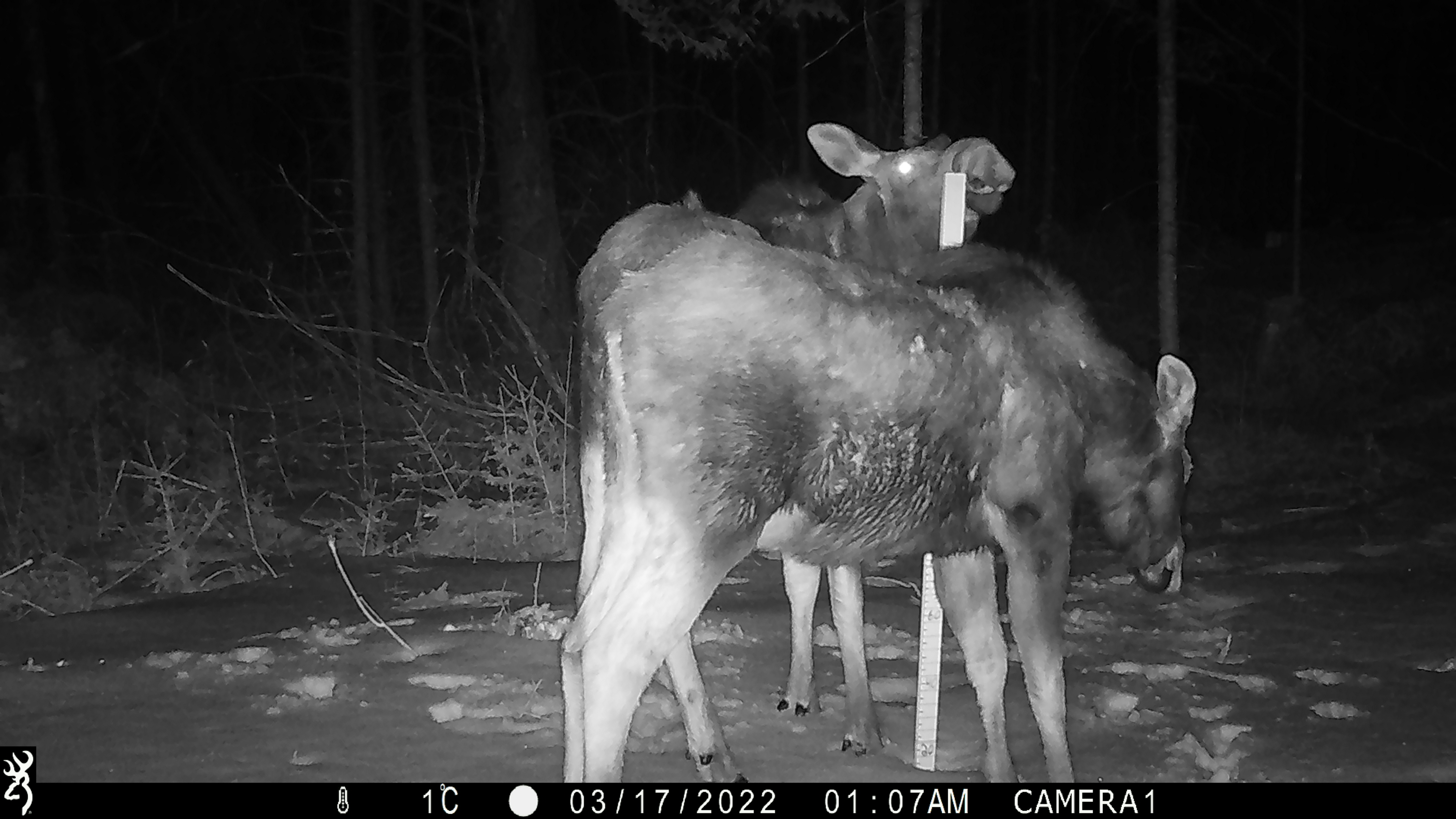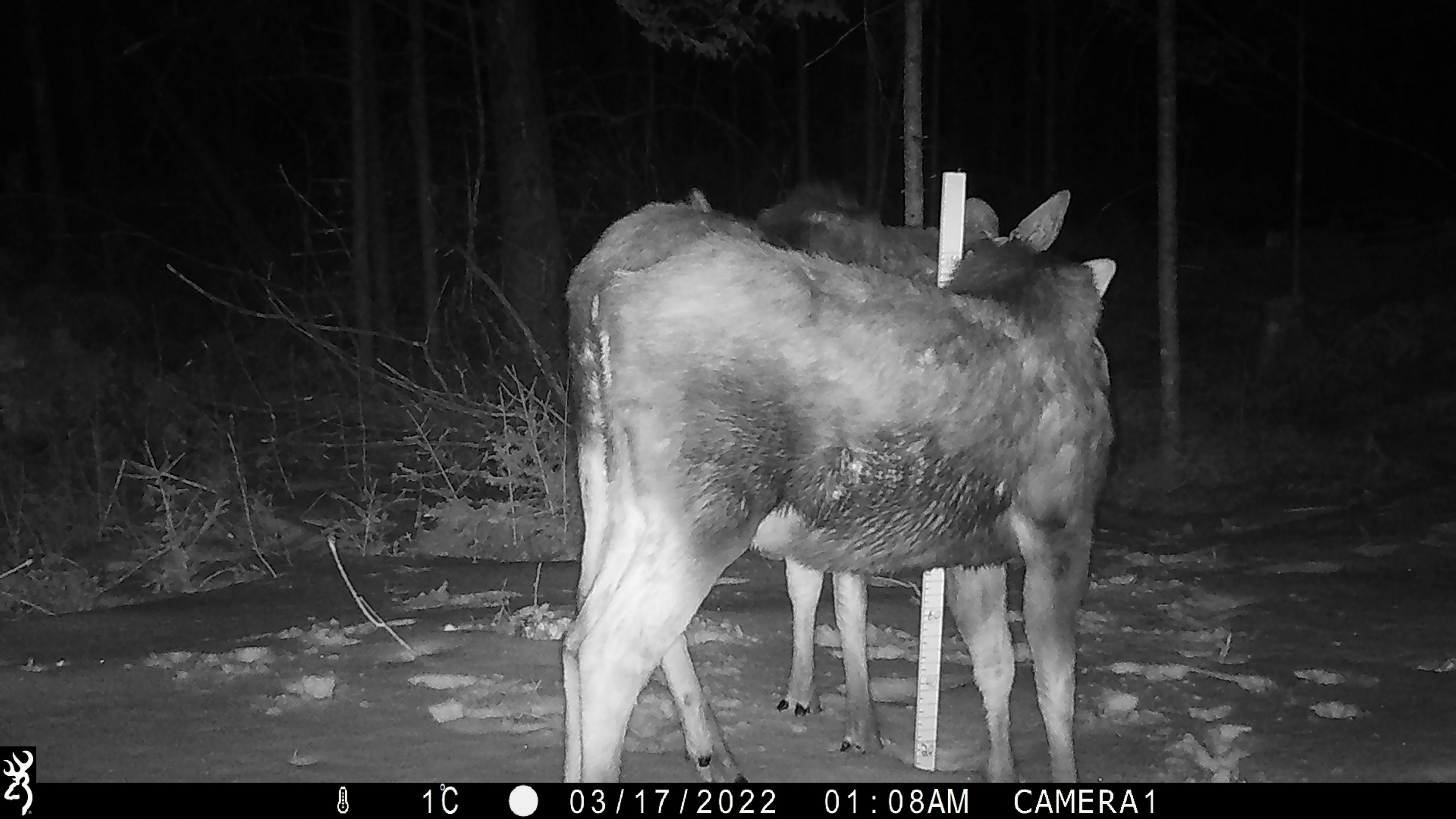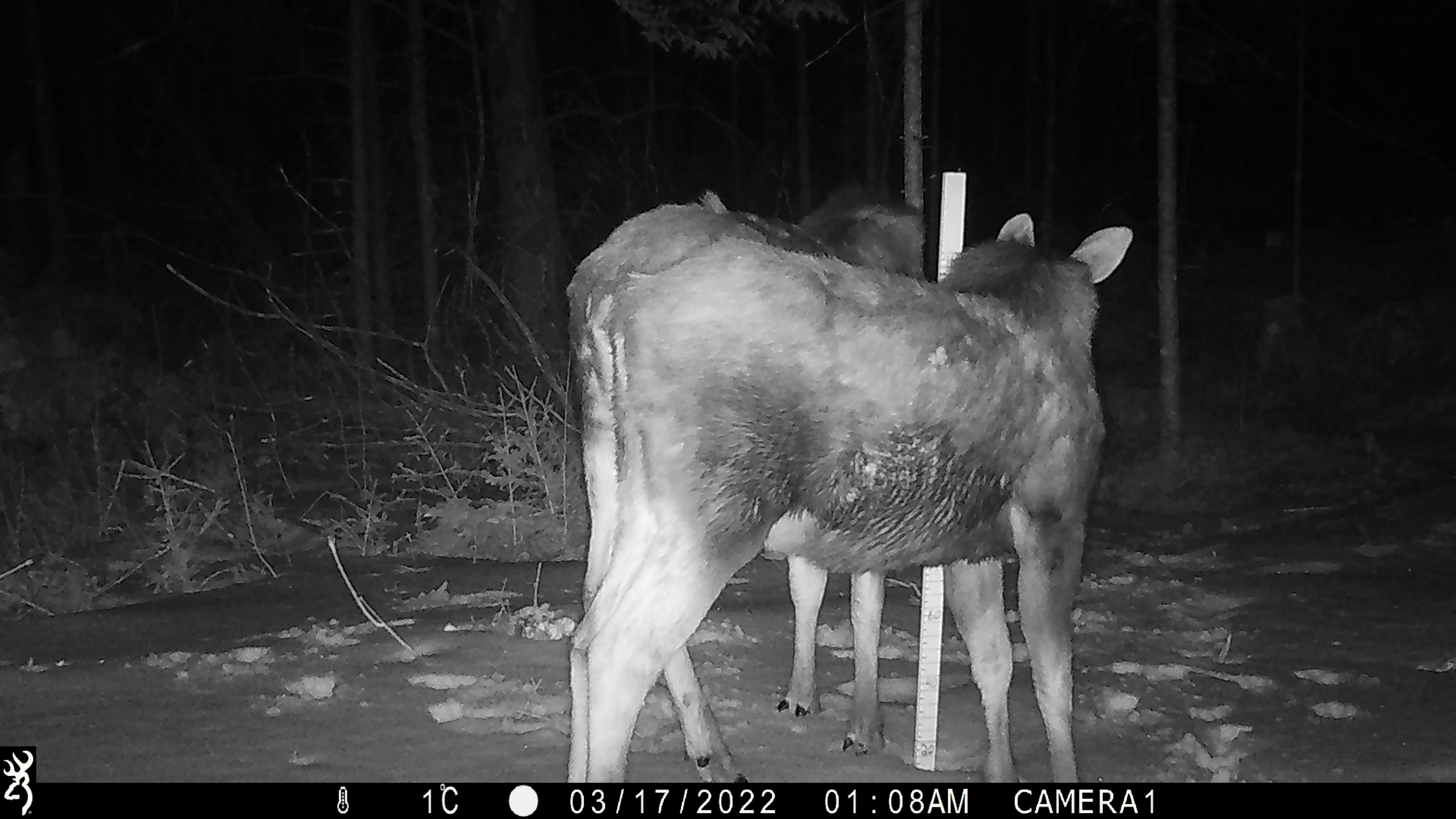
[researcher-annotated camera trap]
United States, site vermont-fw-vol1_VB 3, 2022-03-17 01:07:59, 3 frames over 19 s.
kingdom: Animalia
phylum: Chordata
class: Mammalia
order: Artiodactyla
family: Cervidae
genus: Alces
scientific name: Alces alces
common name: moose